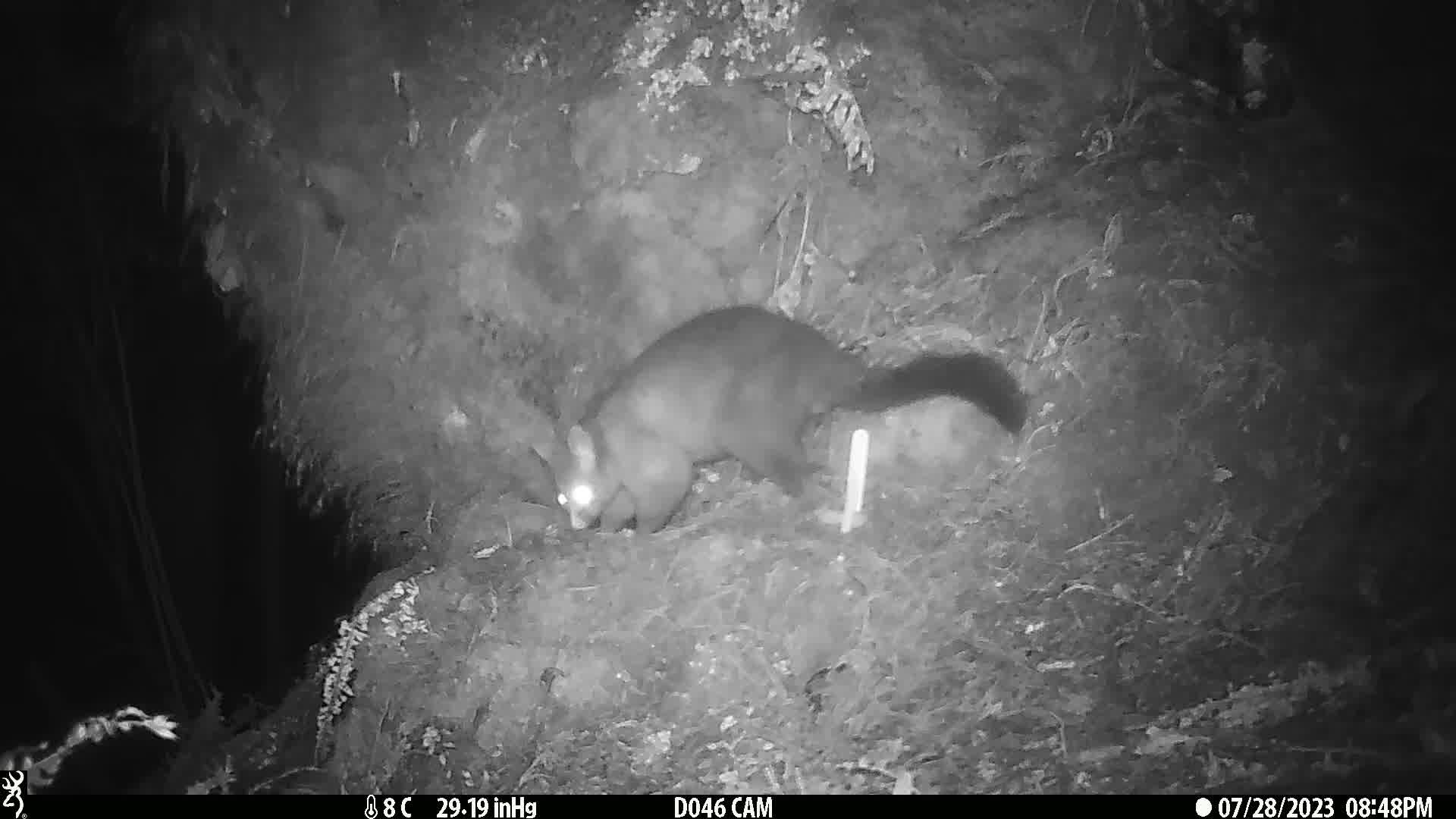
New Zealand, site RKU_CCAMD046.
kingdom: Animalia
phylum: Chordata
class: Mammalia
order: Diprotodontia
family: Phalangeridae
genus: Trichosurus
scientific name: Trichosurus vulpecula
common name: common brushtail possum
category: possum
Possum (common brushtail possum) (Trichosurus vulpecula).